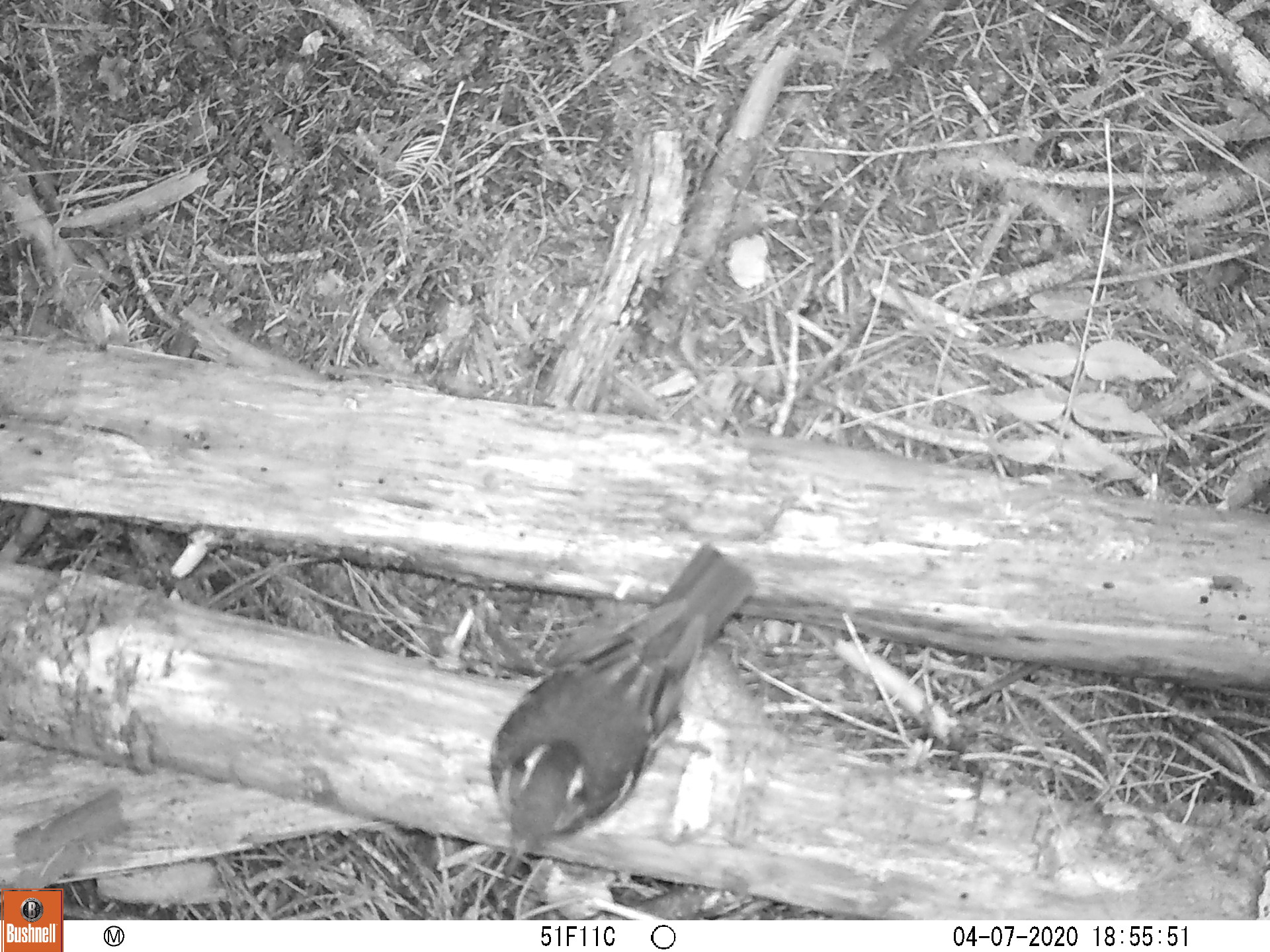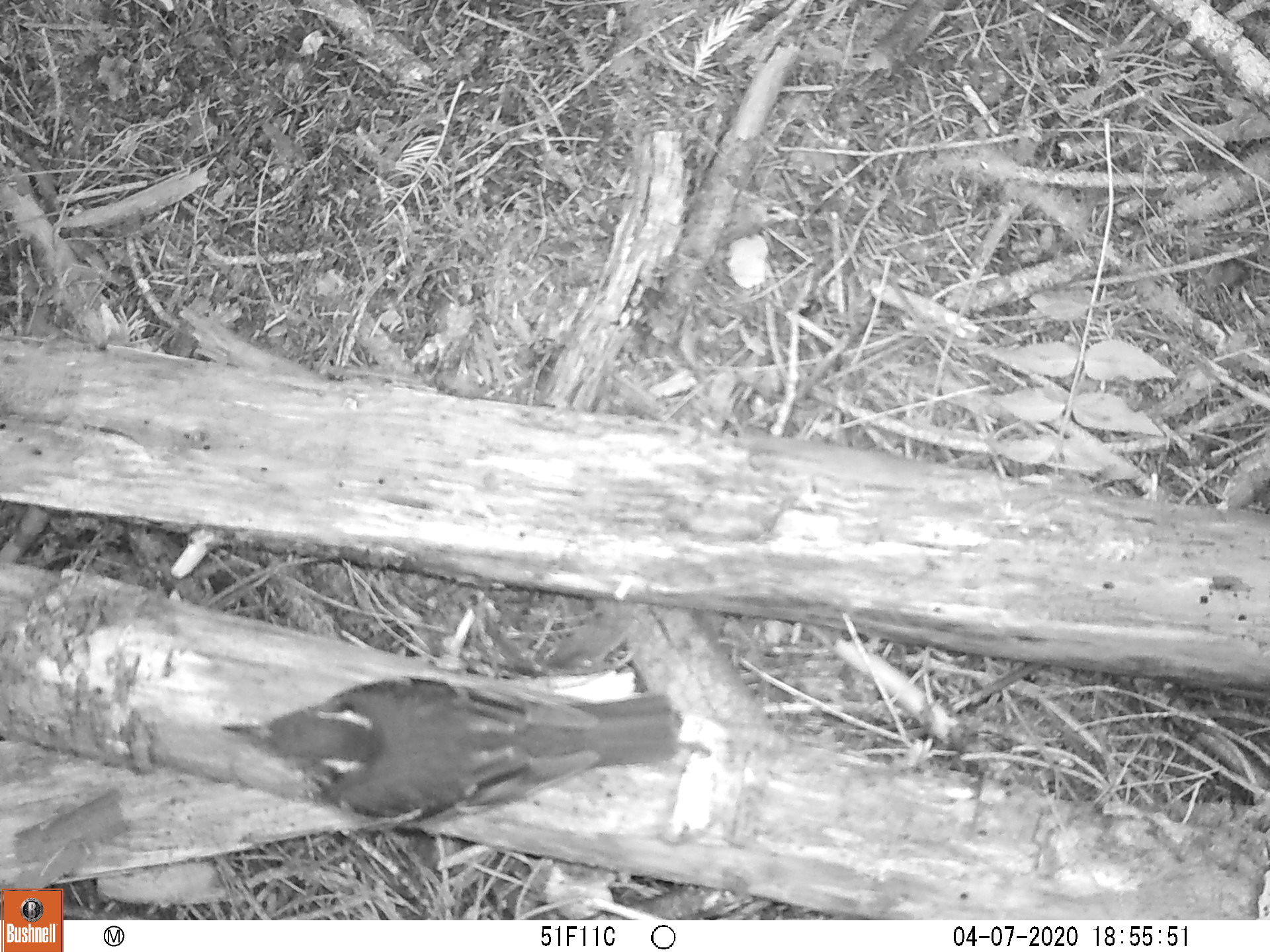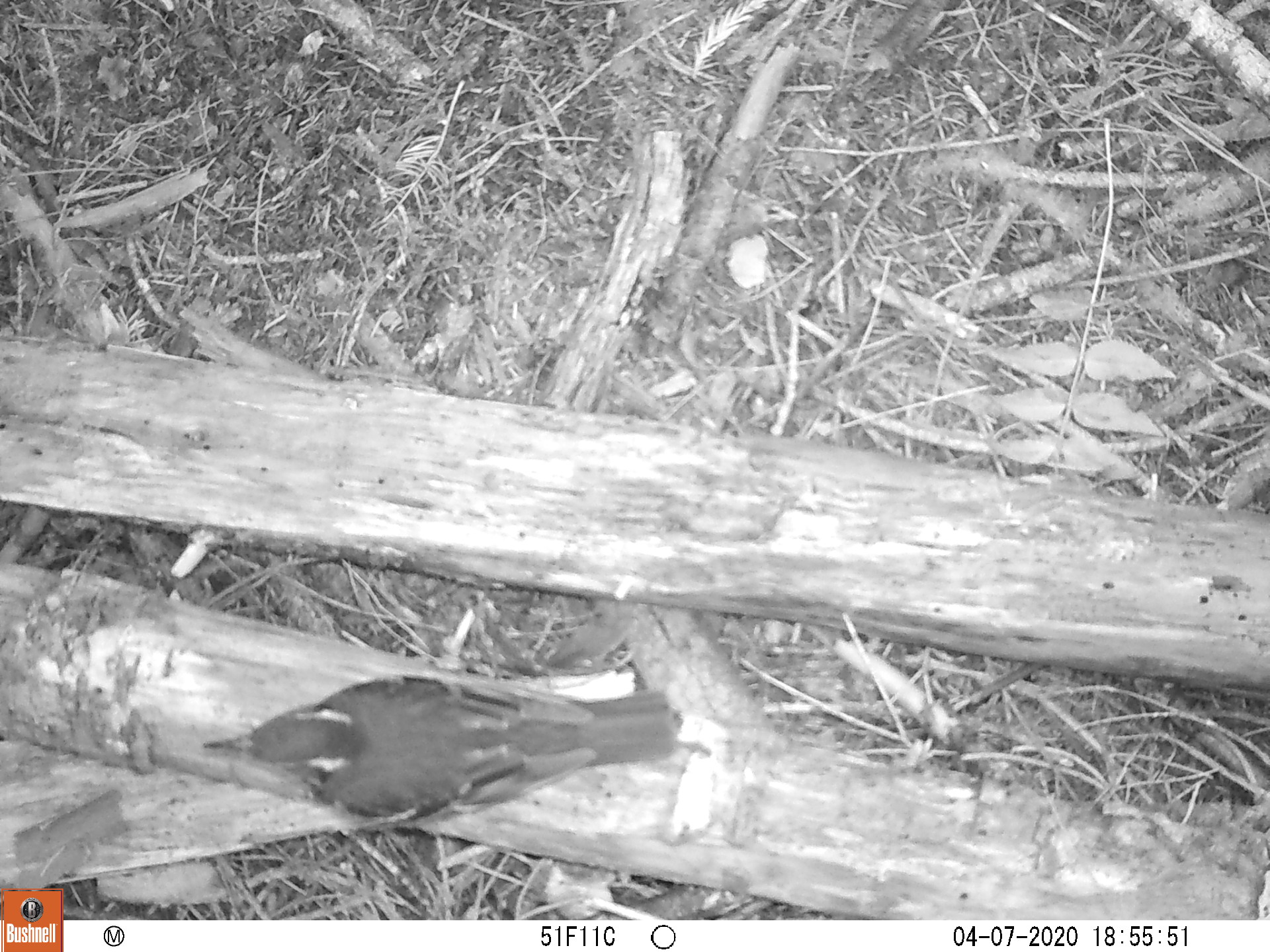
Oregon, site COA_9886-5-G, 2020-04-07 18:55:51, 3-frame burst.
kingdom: Animalia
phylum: Chordata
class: Aves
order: Passeriformes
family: Turdidae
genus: Ixoreus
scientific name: Ixoreus naevius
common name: varied thrush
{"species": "varied thrush (Ixoreus naevius)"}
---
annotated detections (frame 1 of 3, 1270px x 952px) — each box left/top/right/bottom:
varied thrush: 486/544/761/857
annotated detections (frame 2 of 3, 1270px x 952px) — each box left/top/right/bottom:
varied thrush: 221/672/678/826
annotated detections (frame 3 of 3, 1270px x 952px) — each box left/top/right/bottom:
varied thrush: 221/666/683/826